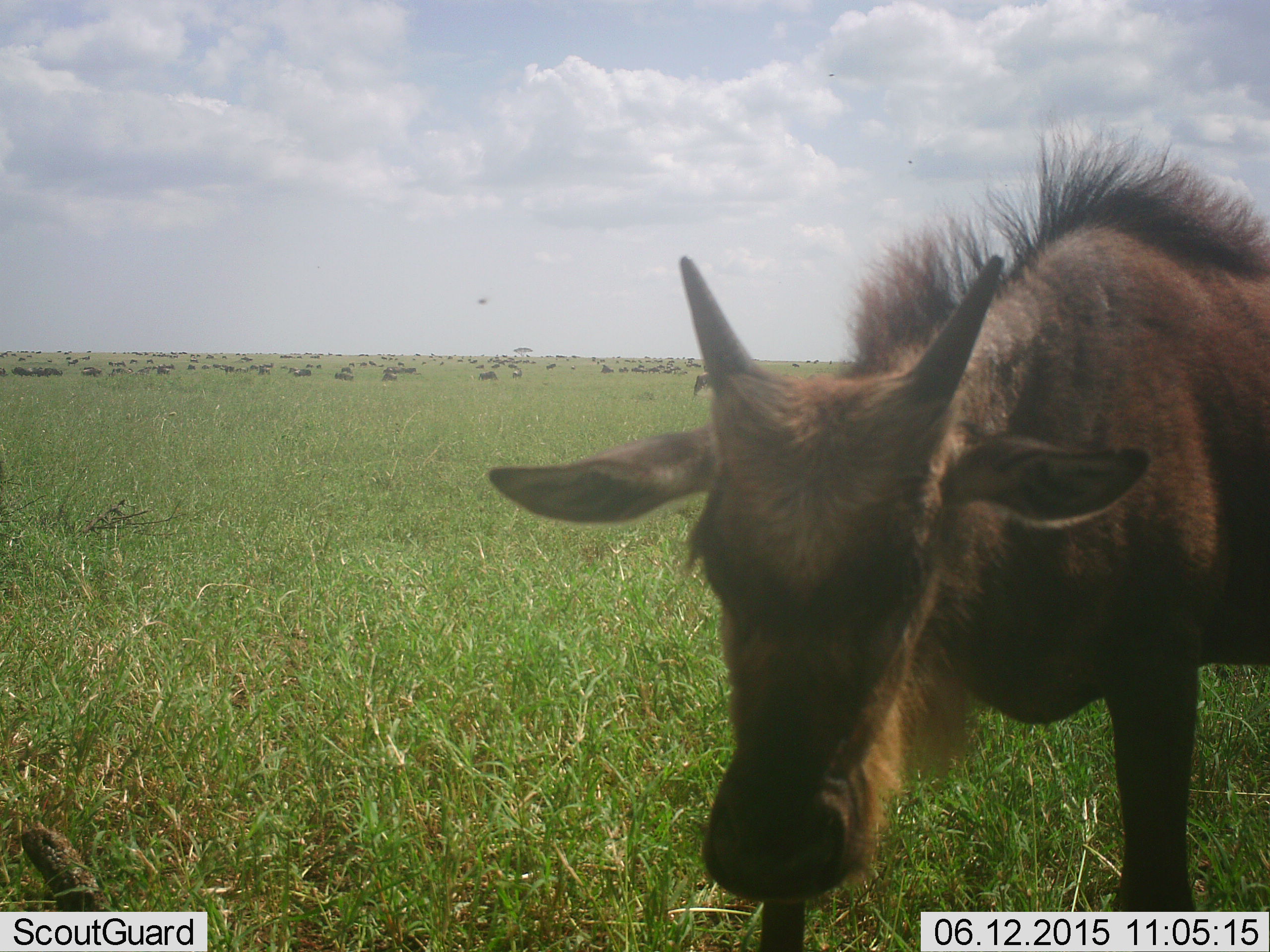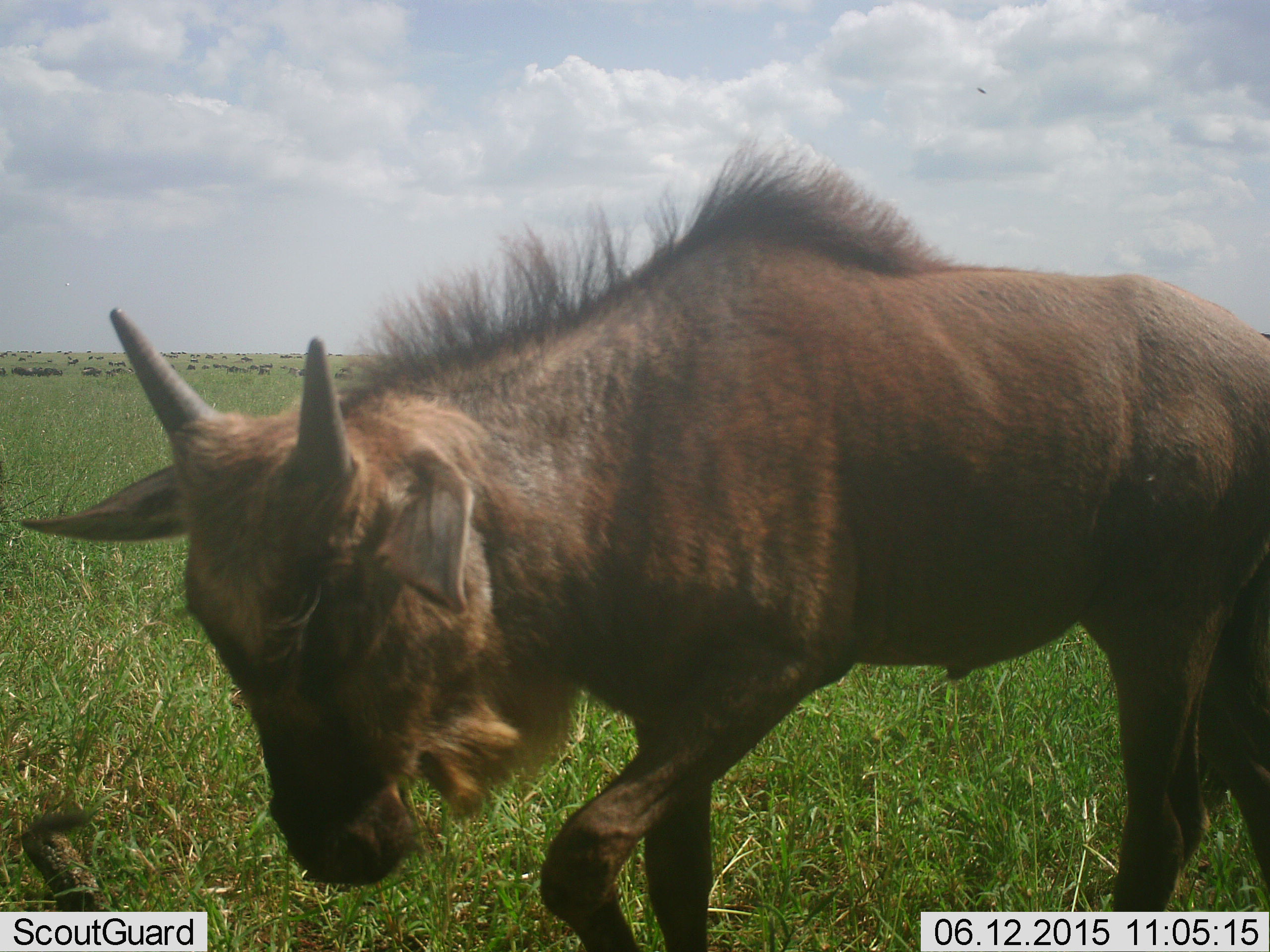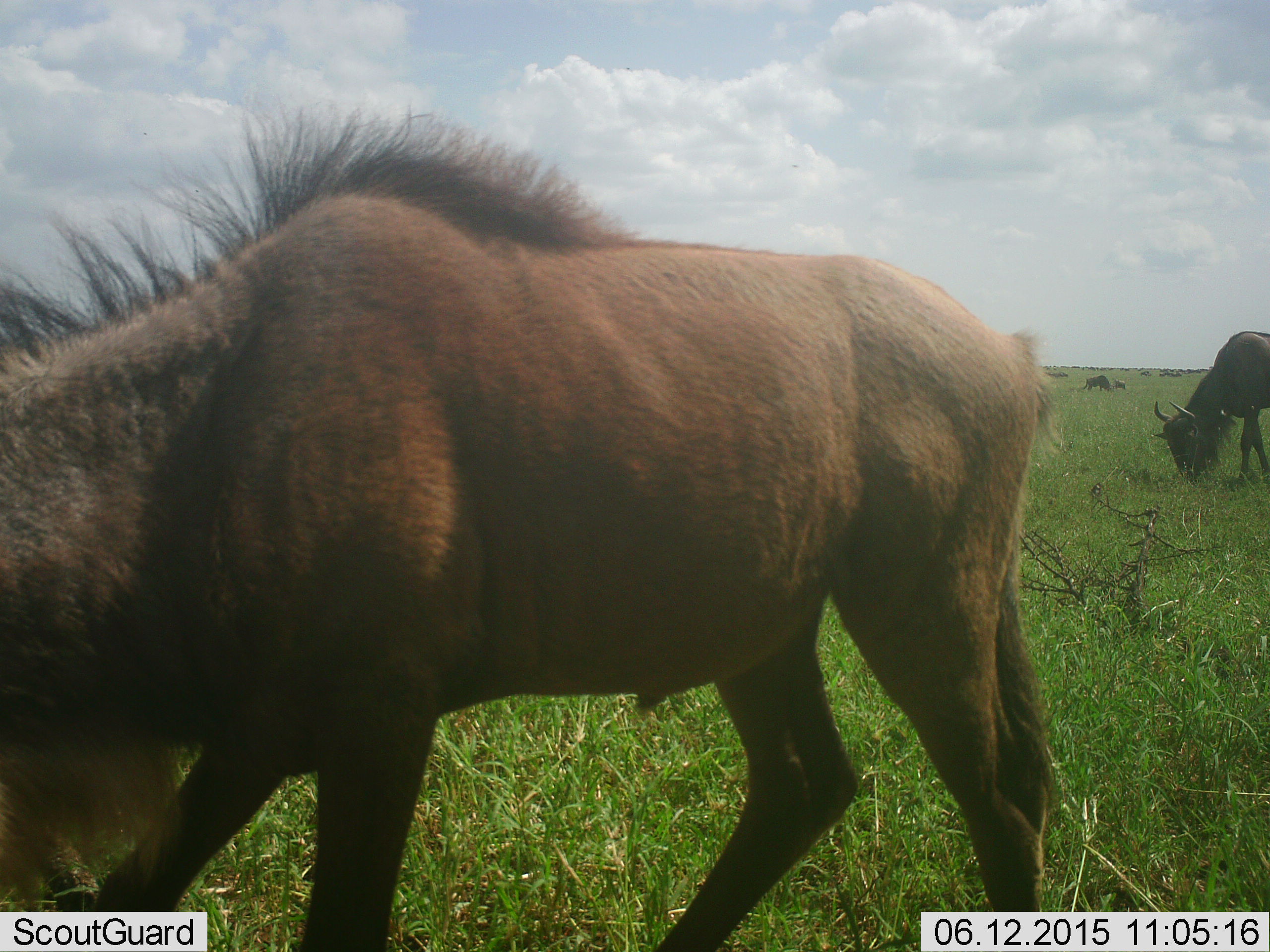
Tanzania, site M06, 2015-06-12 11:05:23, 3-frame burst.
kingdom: Animalia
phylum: Chordata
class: Mammalia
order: Artiodactyla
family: Bovidae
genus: Connochaetes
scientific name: Connochaetes taurinus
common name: blue wildebeest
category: wildebeest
Wildebeest (blue wildebeest) (Connochaetes taurinus), count 2. Behavior (volunteer vote fractions): standing 27%, resting 0%, moving 100%, interacting 0%. Young present (vote fraction): 36%. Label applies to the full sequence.